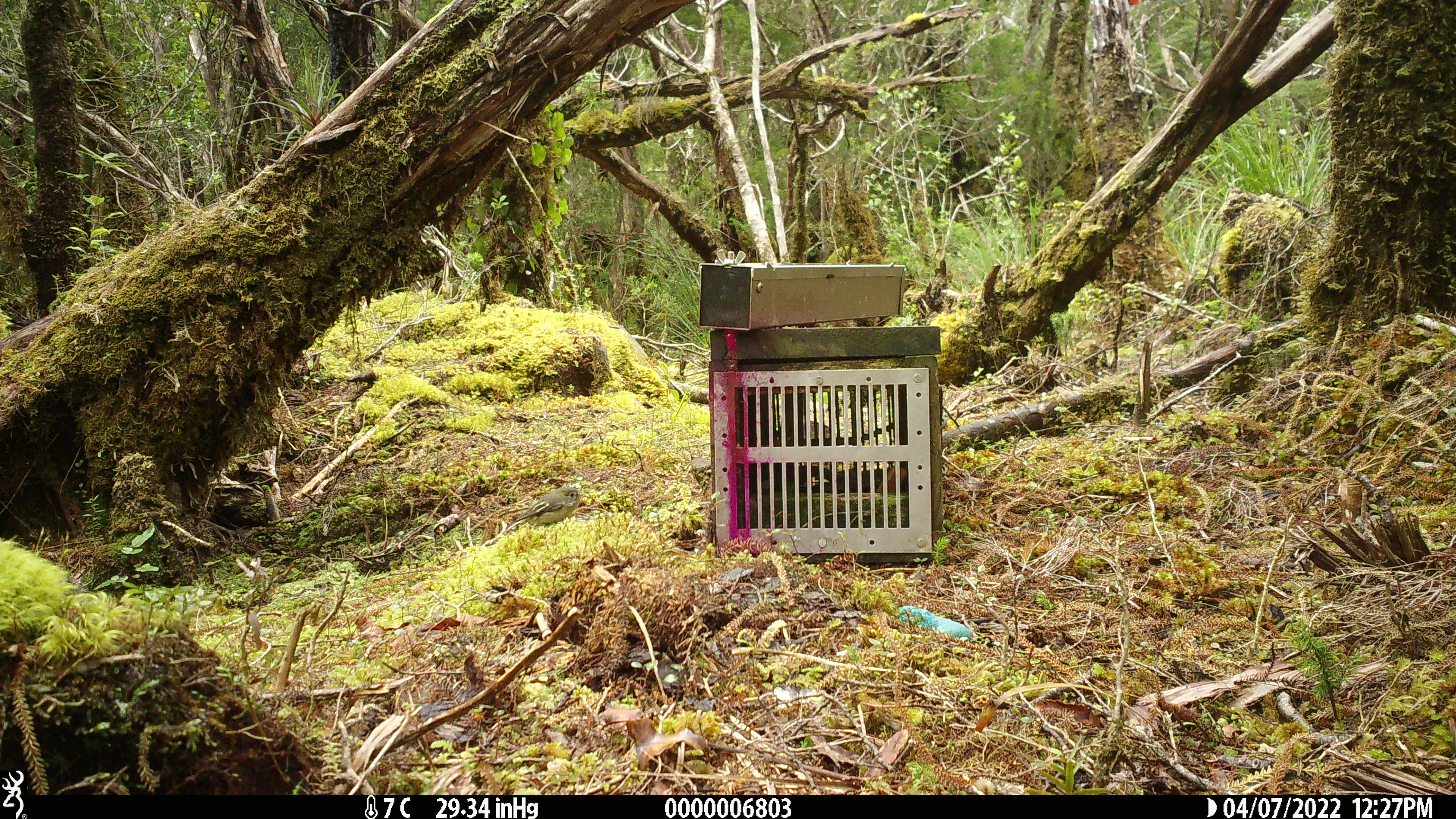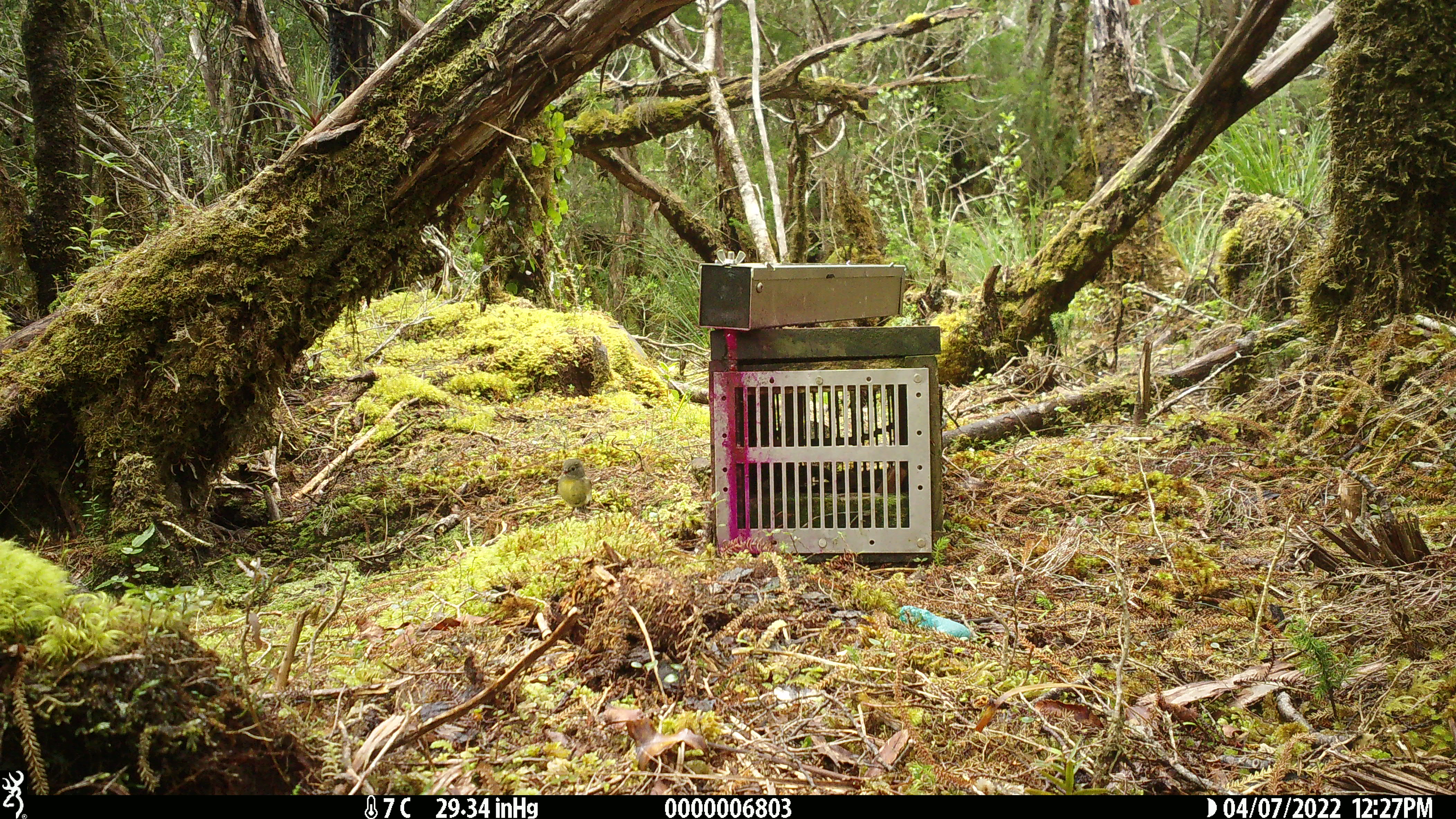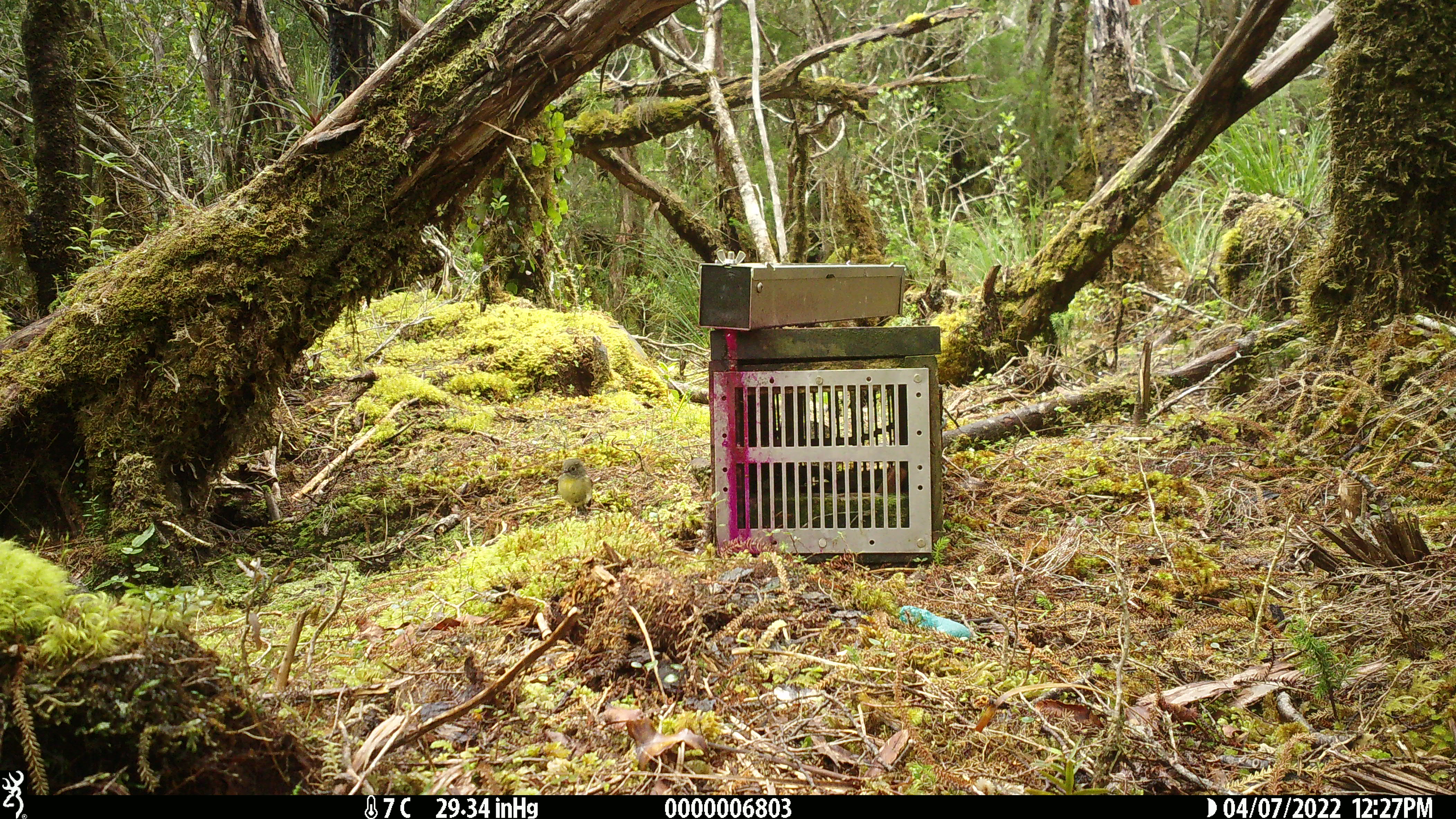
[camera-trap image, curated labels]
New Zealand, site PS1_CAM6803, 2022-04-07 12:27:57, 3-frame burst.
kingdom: Animalia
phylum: Chordata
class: Aves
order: Passeriformes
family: Petroicidae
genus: Petroica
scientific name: Petroica macrocephala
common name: tomtit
Tomtit (Petroica macrocephala).